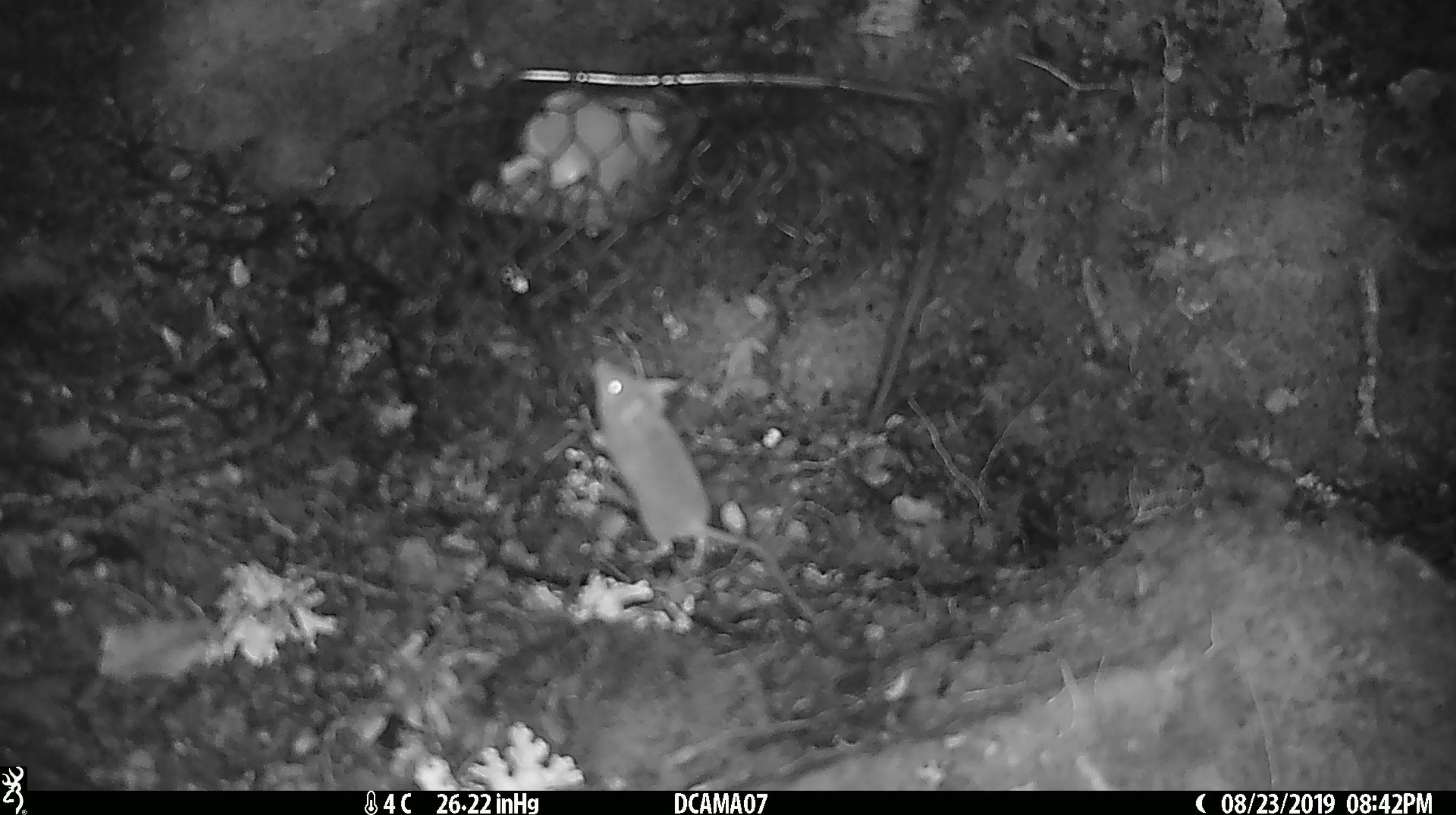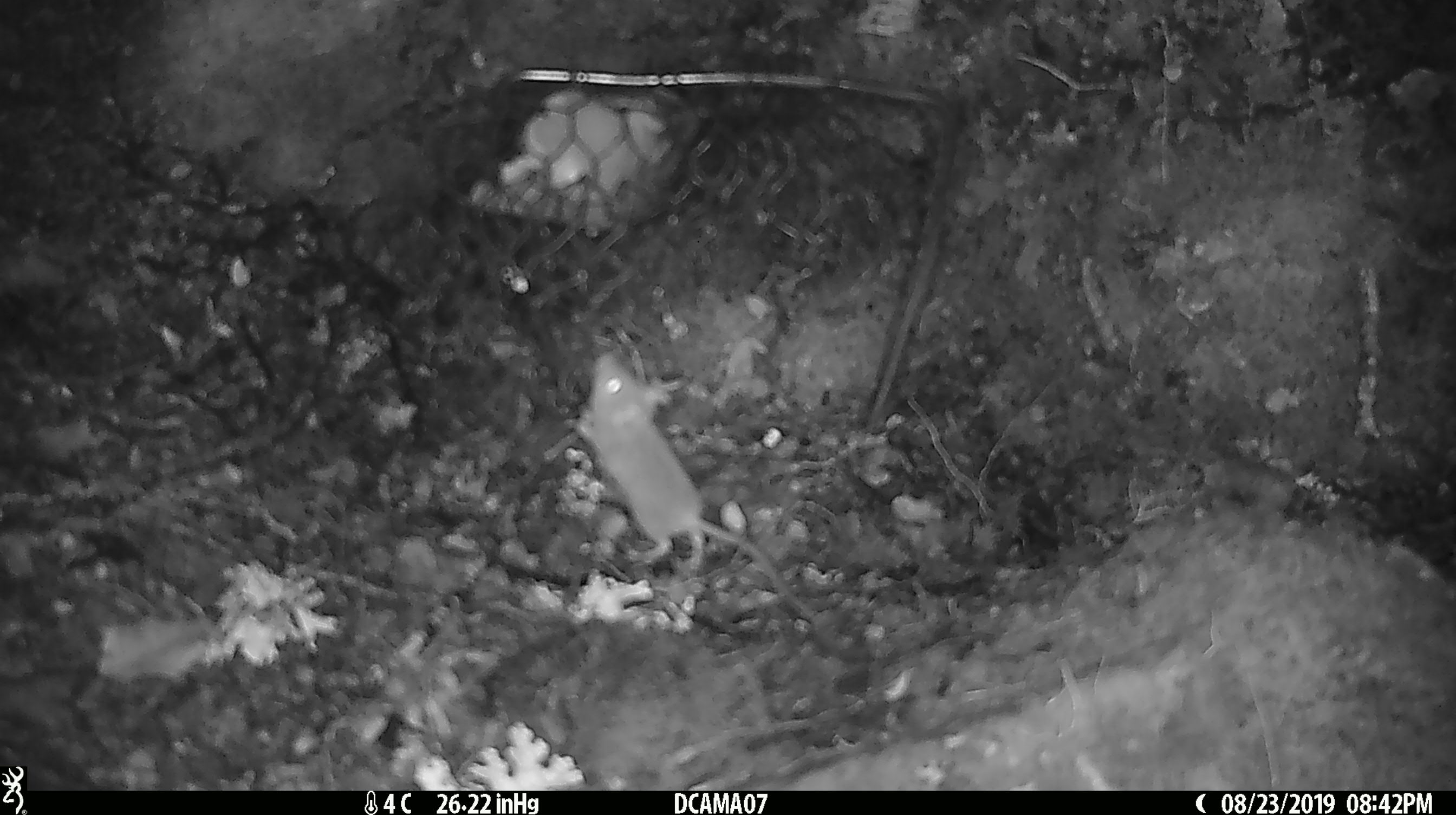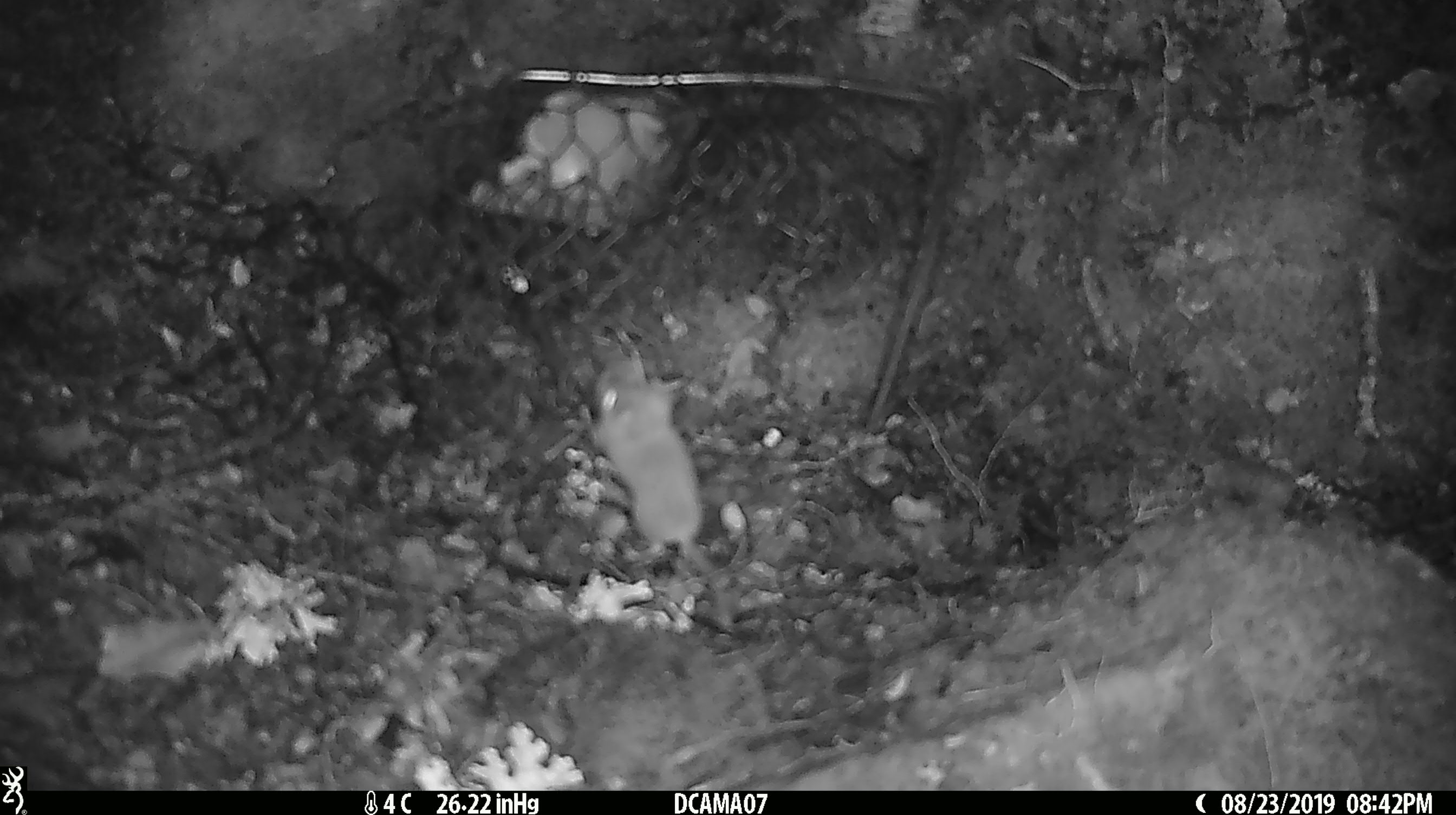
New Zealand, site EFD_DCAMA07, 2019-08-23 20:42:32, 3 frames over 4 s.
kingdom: Animalia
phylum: Chordata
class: Mammalia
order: Rodentia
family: Muridae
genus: Mus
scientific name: Mus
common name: mouse